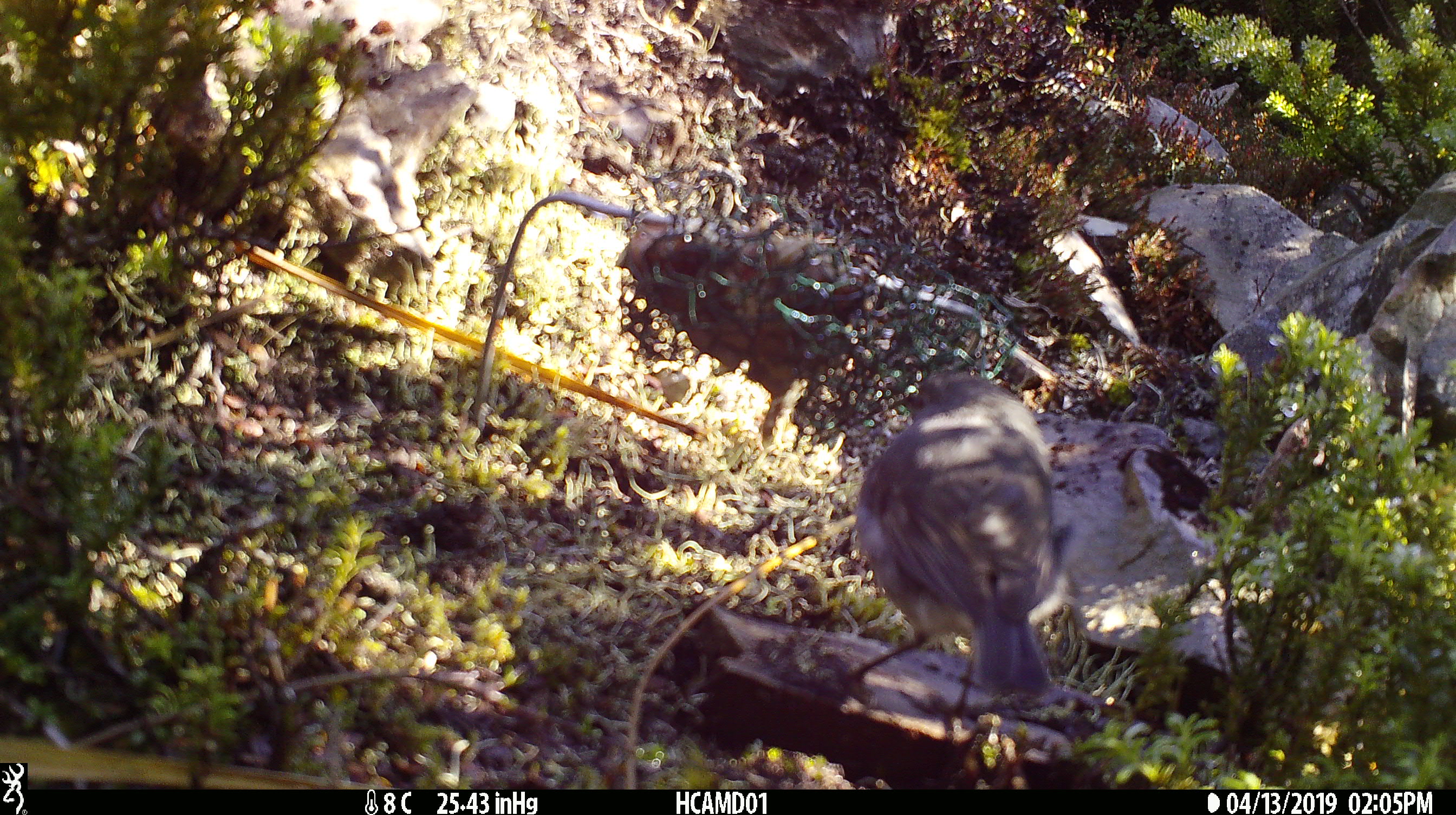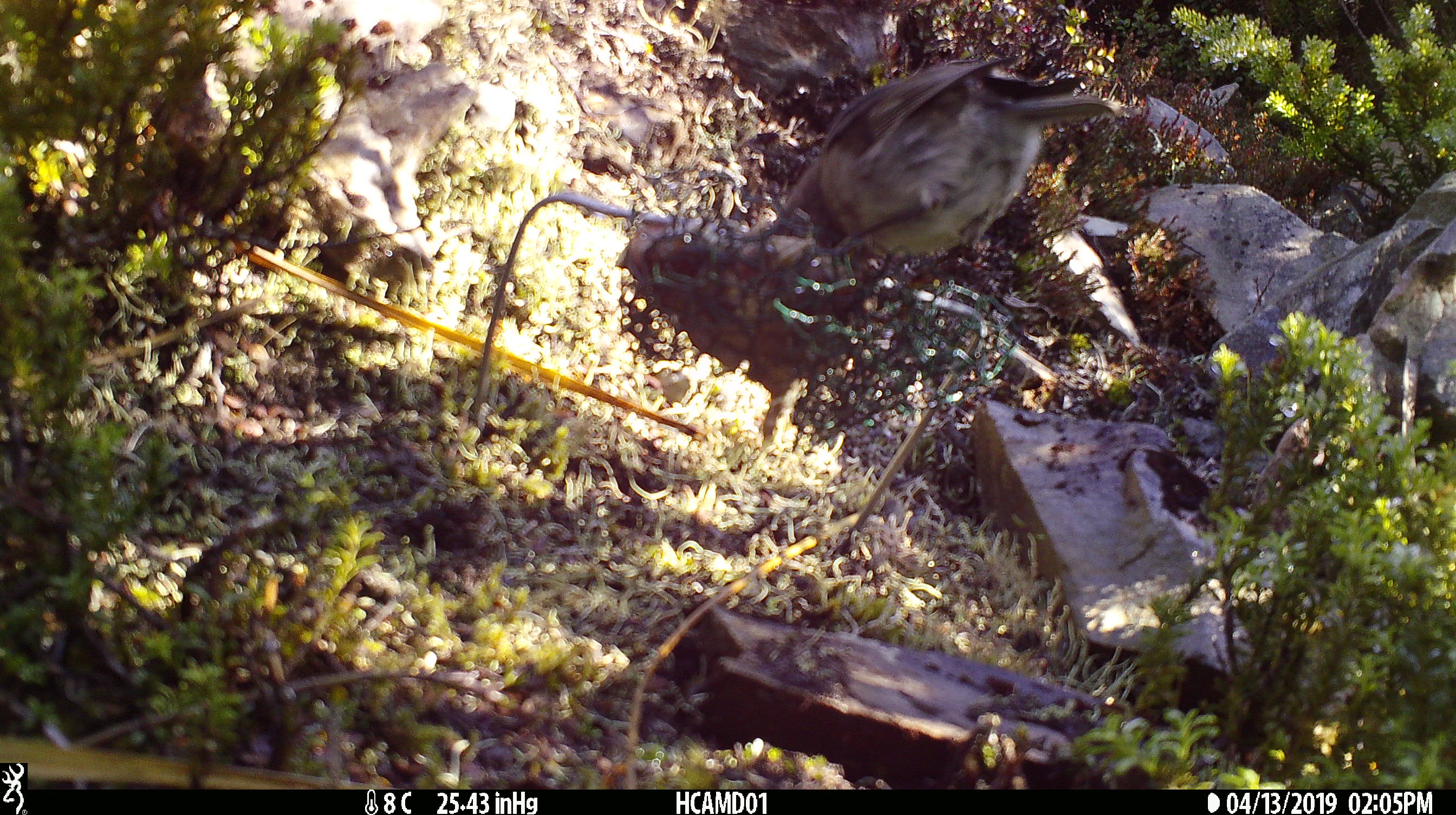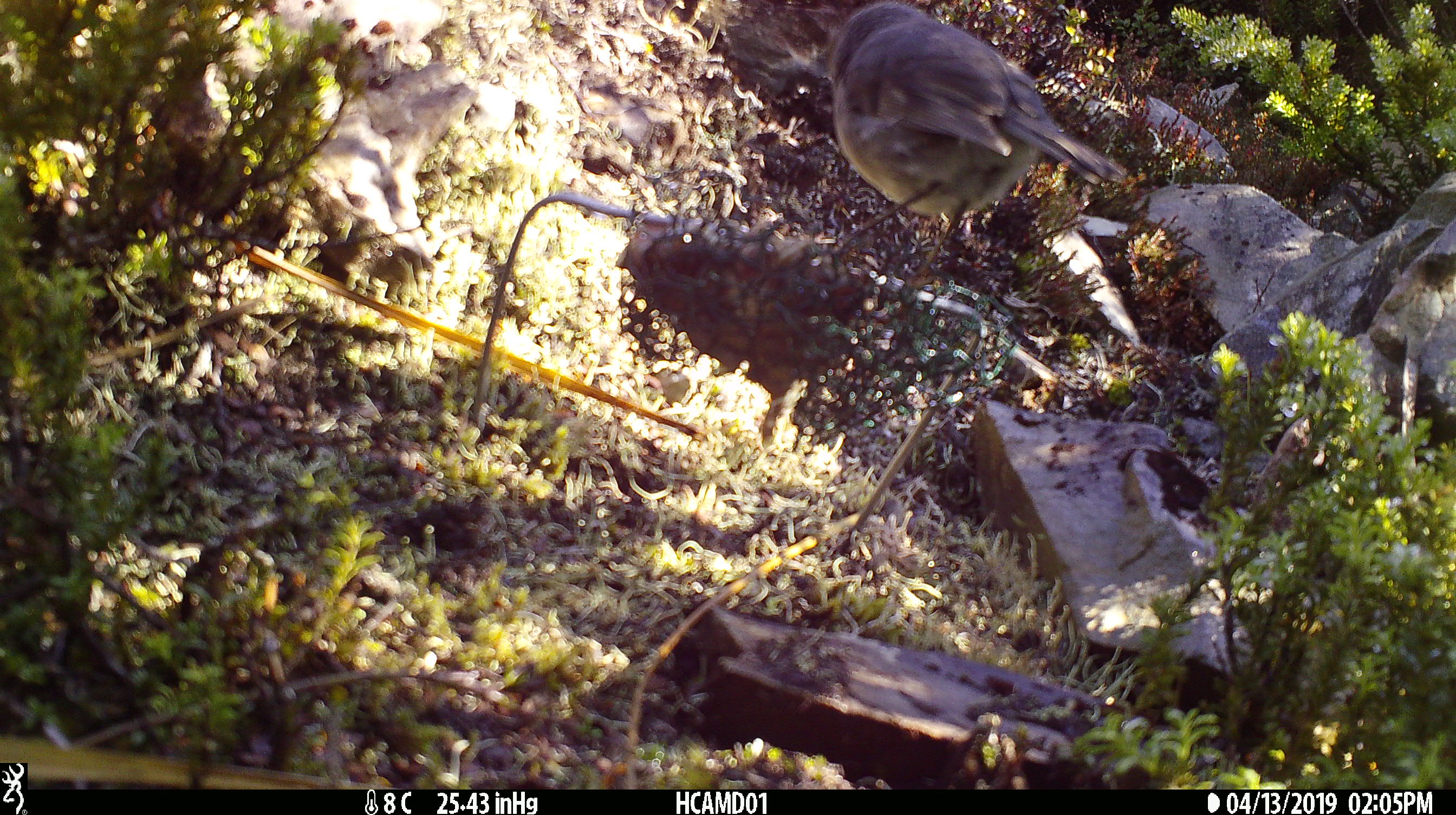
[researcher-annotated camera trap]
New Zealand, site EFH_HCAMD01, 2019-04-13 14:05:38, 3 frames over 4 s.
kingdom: Animalia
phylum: Chordata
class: Aves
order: Passeriformes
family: Petroicidae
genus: Petroica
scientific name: Petroica australis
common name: new zealand robin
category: robin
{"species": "robin (new zealand robin) (Petroica australis)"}